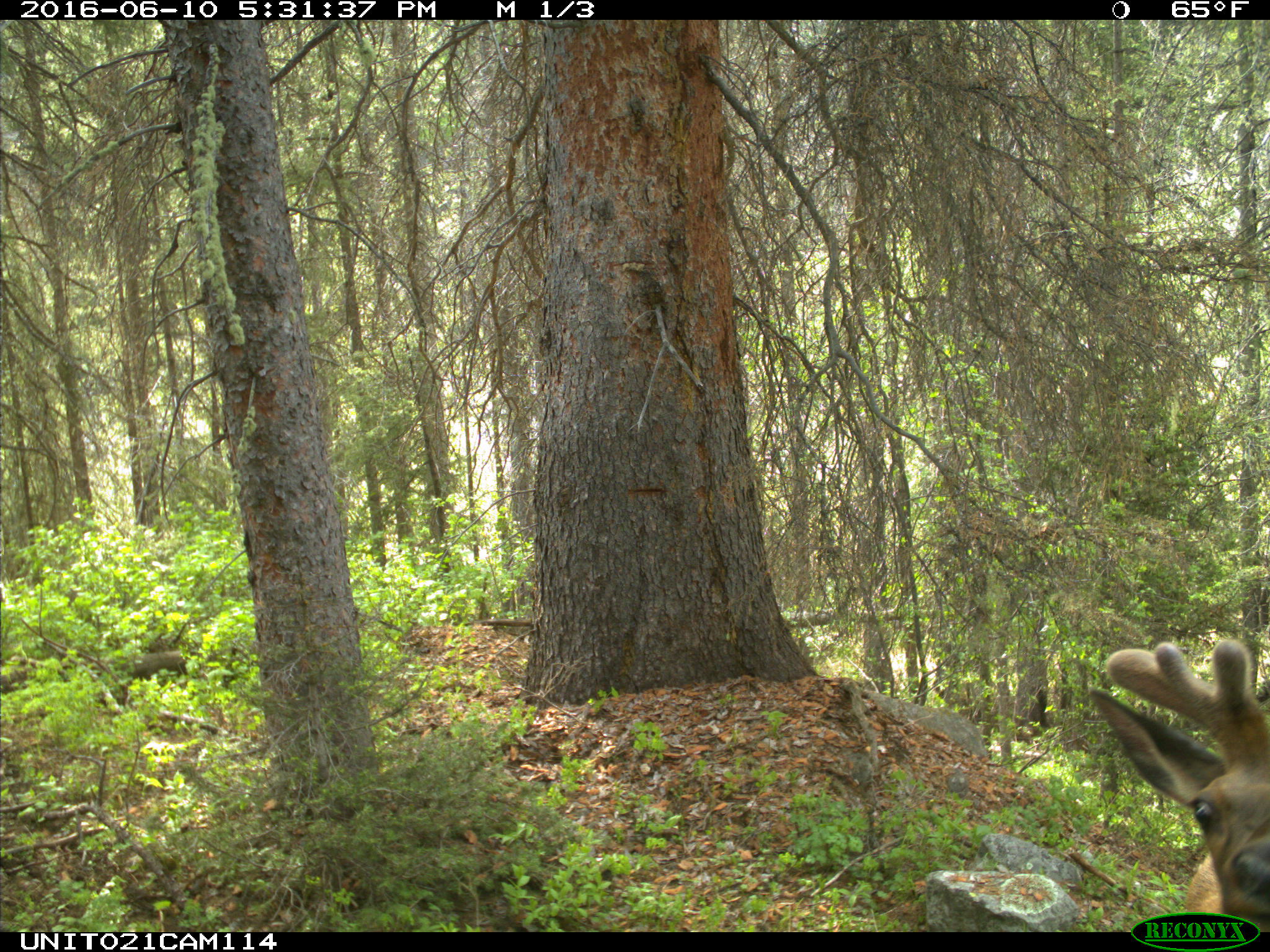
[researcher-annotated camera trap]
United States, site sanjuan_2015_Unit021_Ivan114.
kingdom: Animalia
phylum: Chordata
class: Mammalia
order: Artiodactyla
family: Cervidae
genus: Cervus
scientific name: Cervus elaphus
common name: red deer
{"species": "Cervus elaphus (red deer)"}